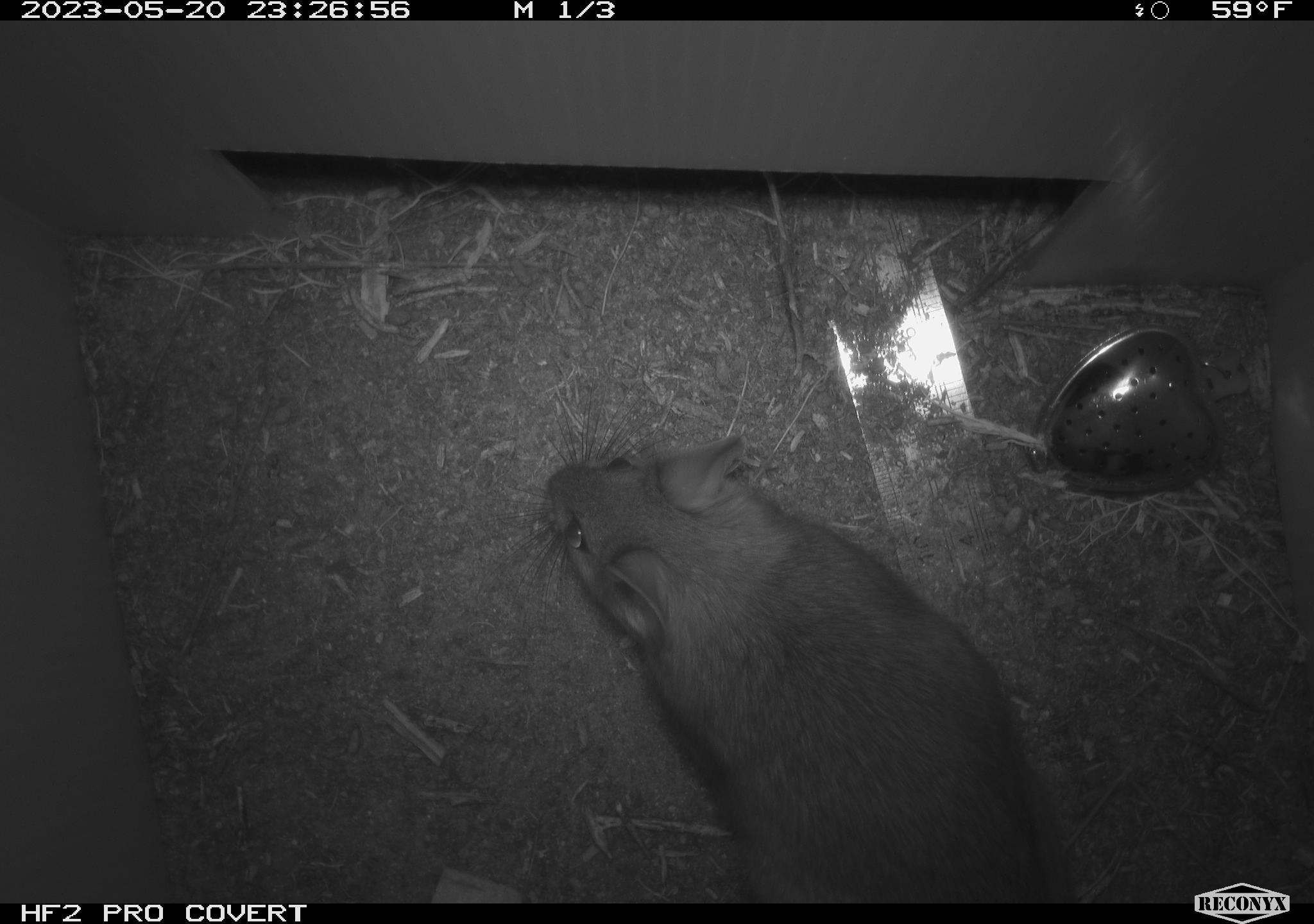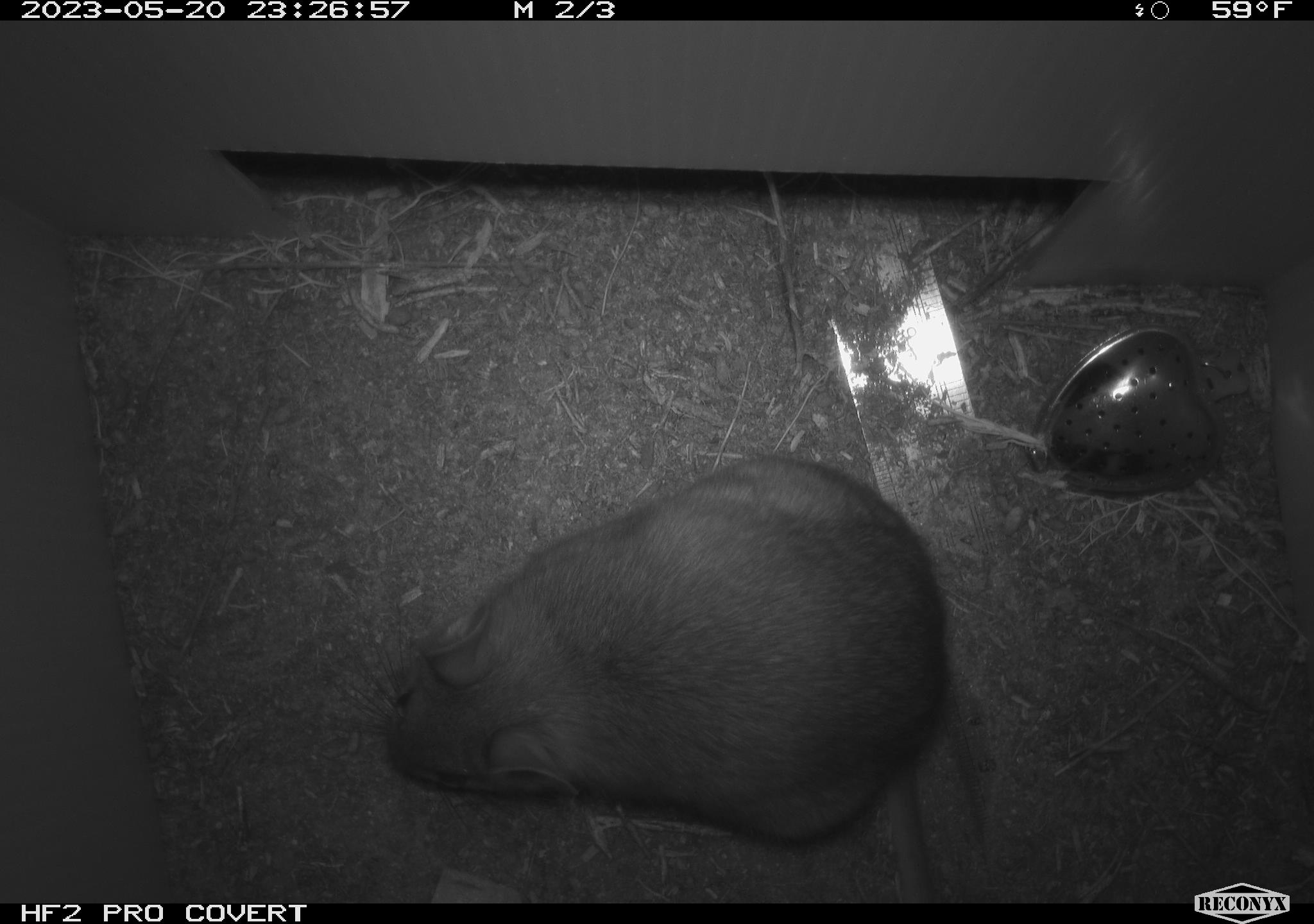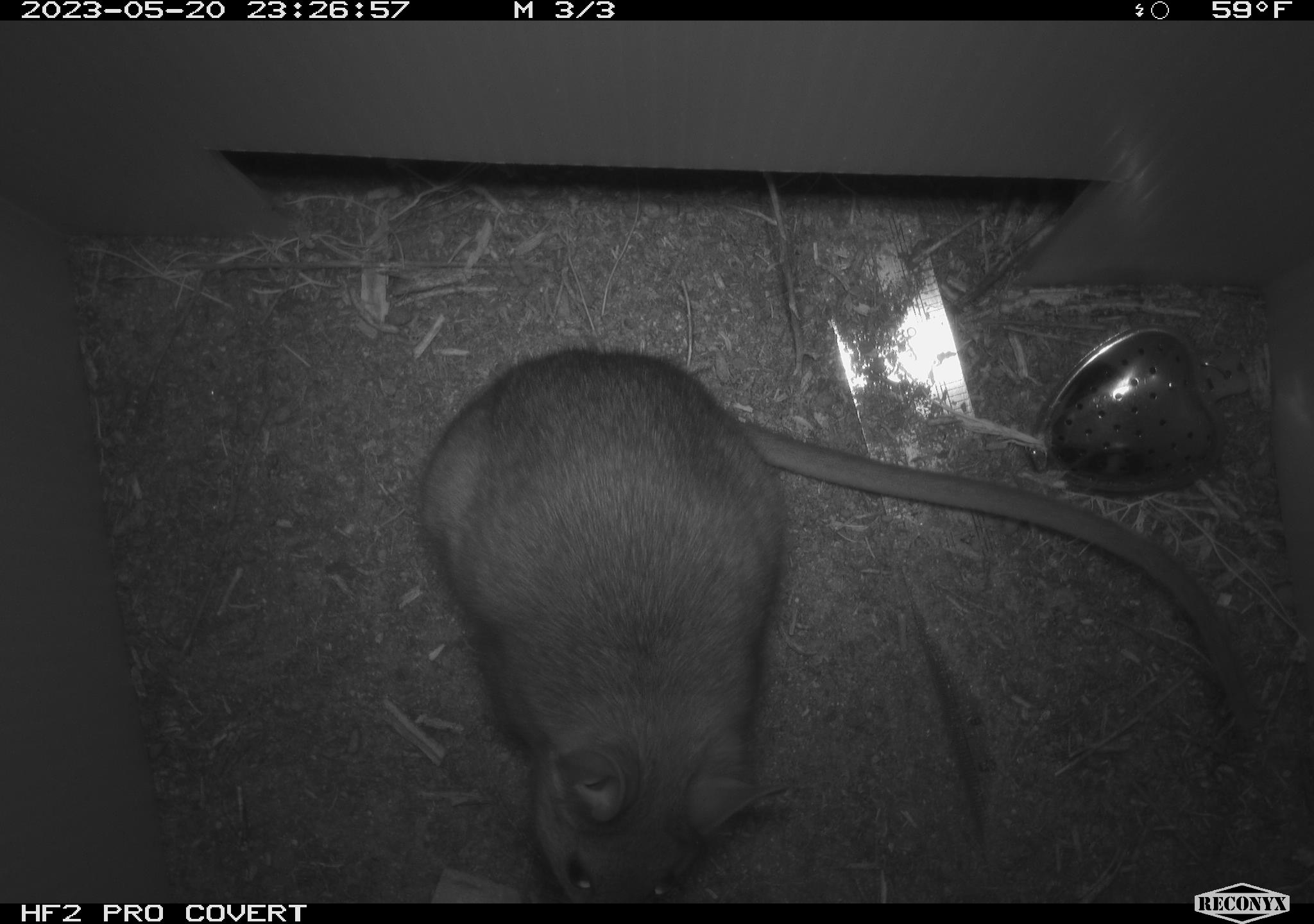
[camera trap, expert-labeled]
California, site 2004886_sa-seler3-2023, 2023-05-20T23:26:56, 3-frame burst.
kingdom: Animalia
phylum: Chordata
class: Mammalia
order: Rodentia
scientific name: Rodentia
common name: woodrat or rat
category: woodrat or rat species